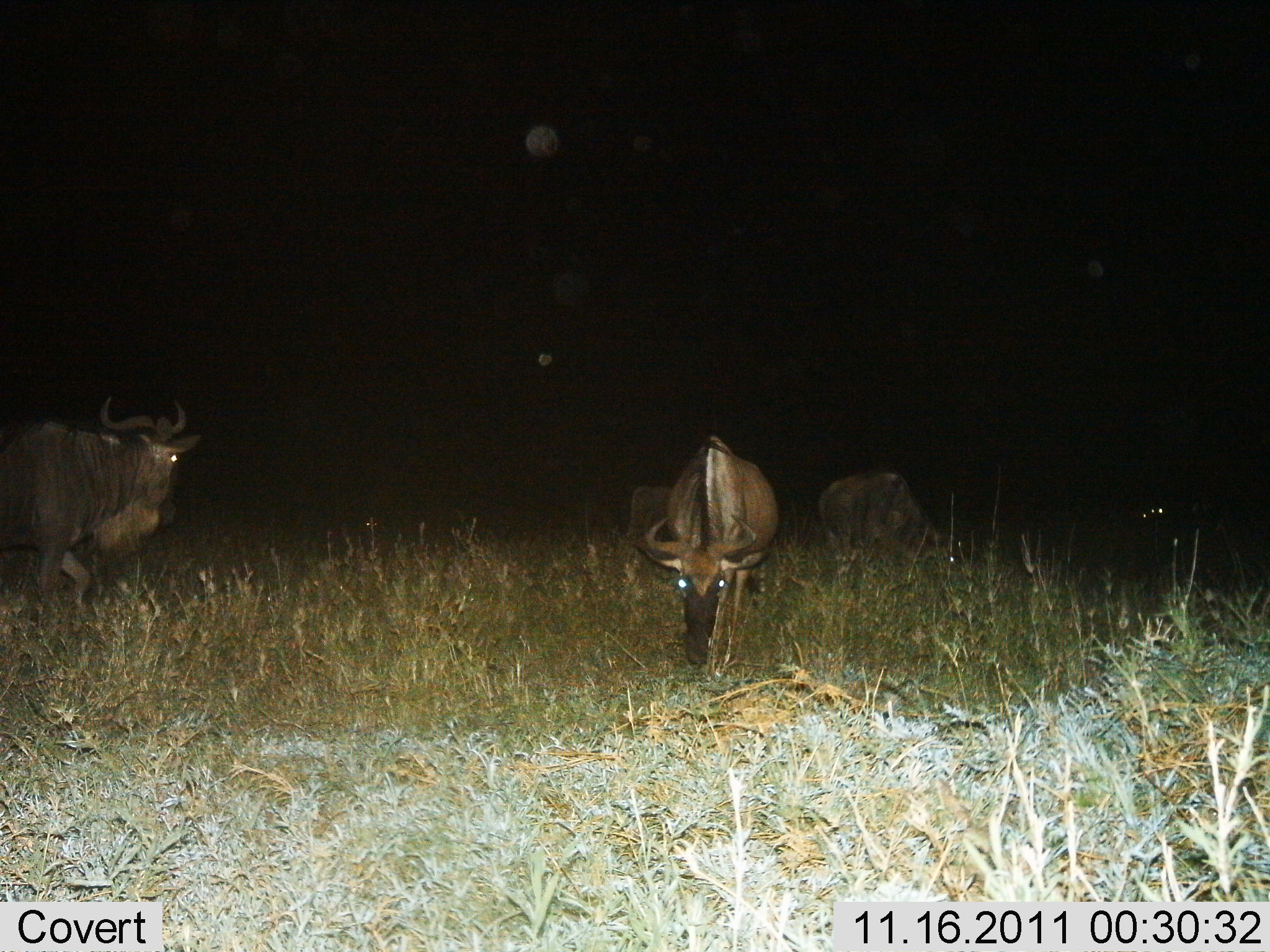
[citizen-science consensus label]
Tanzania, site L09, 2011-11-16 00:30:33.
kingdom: Animalia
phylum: Chordata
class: Mammalia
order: Artiodactyla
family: Bovidae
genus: Connochaetes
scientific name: Connochaetes taurinus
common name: blue wildebeest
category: wildebeest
Wildebeest (blue wildebeest) (Connochaetes taurinus), count 4. Behavior (volunteer vote fractions): standing 69%, resting 0%, moving 19%, interacting 0%. Young present (vote fraction): 0%. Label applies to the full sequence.